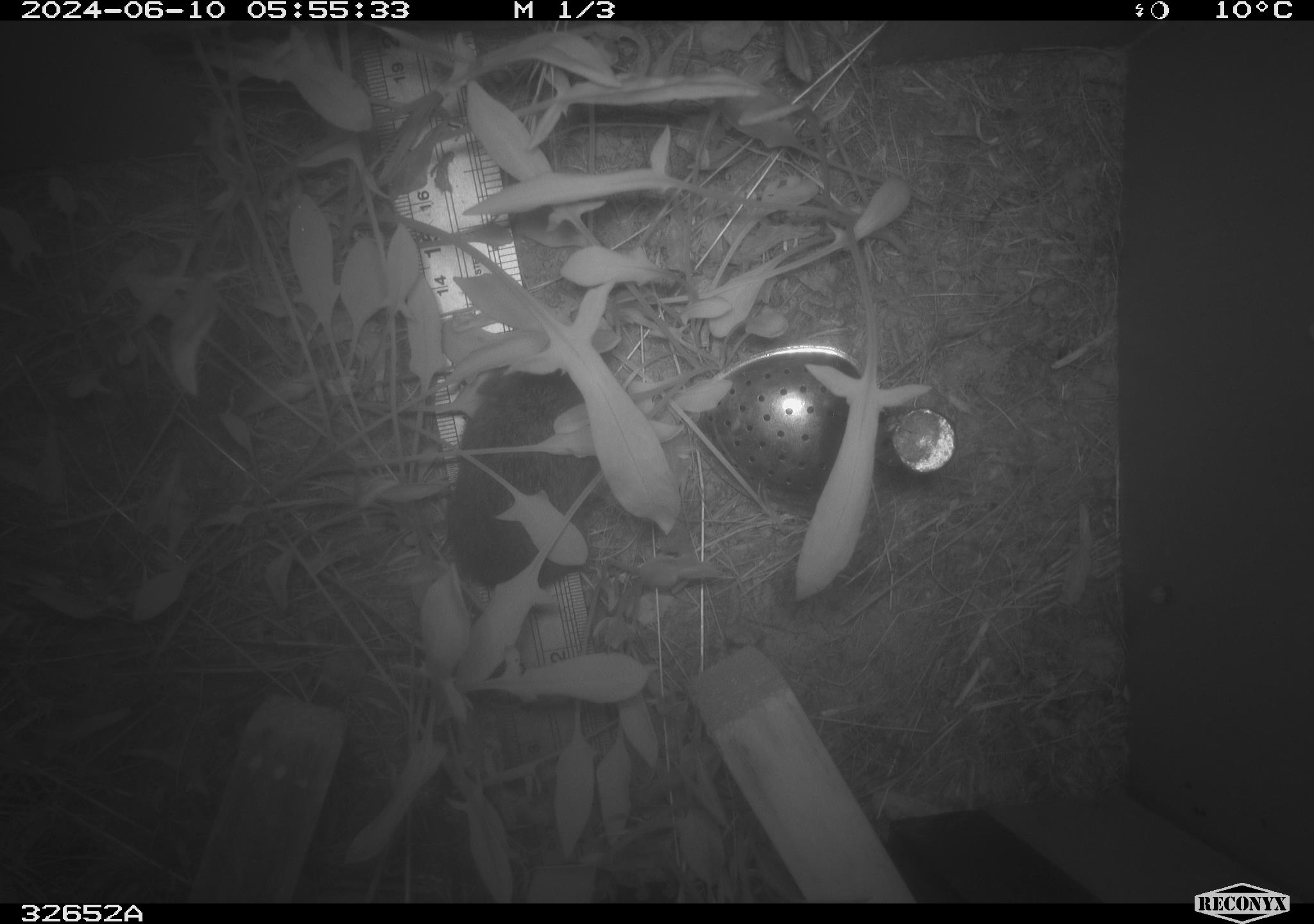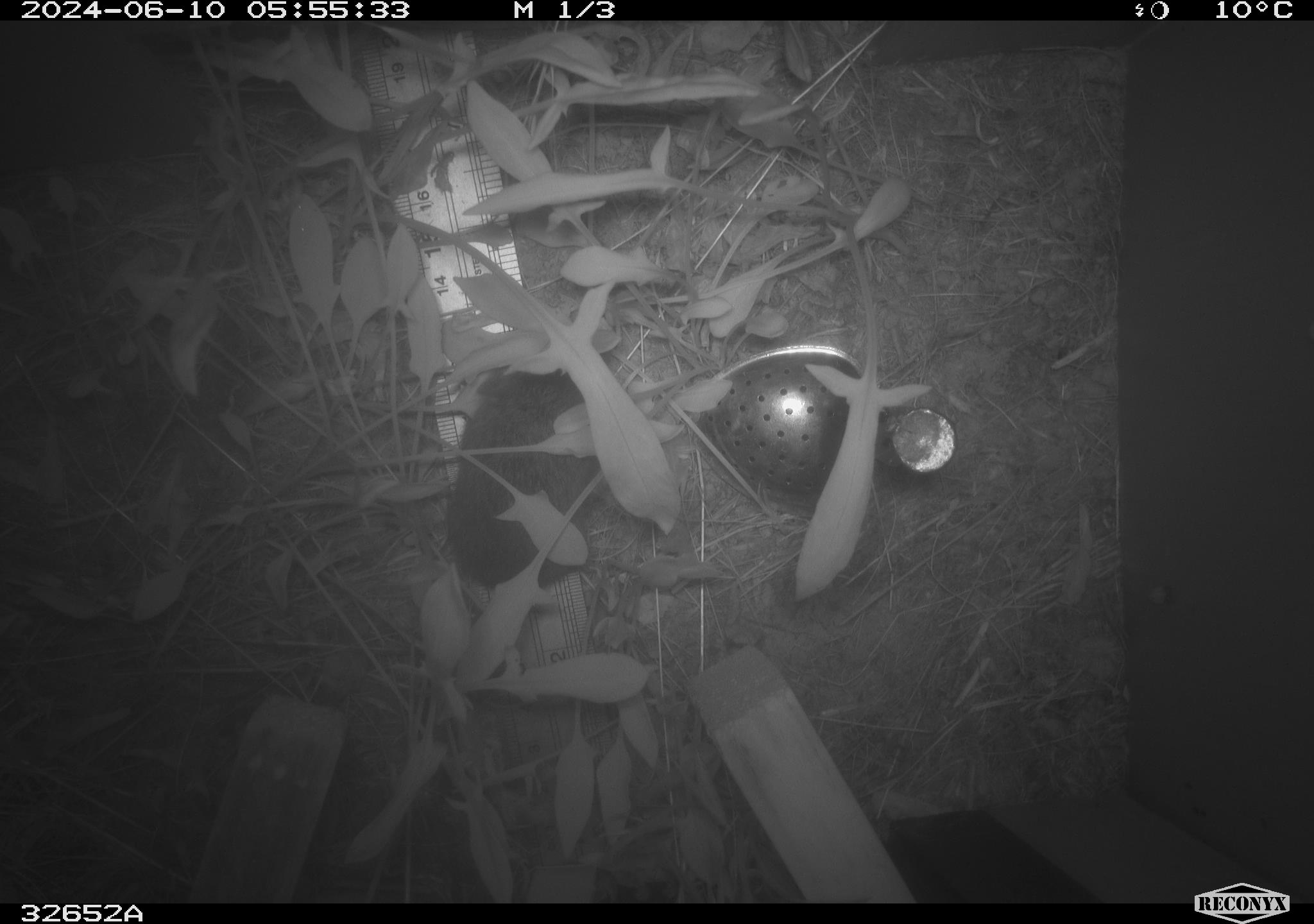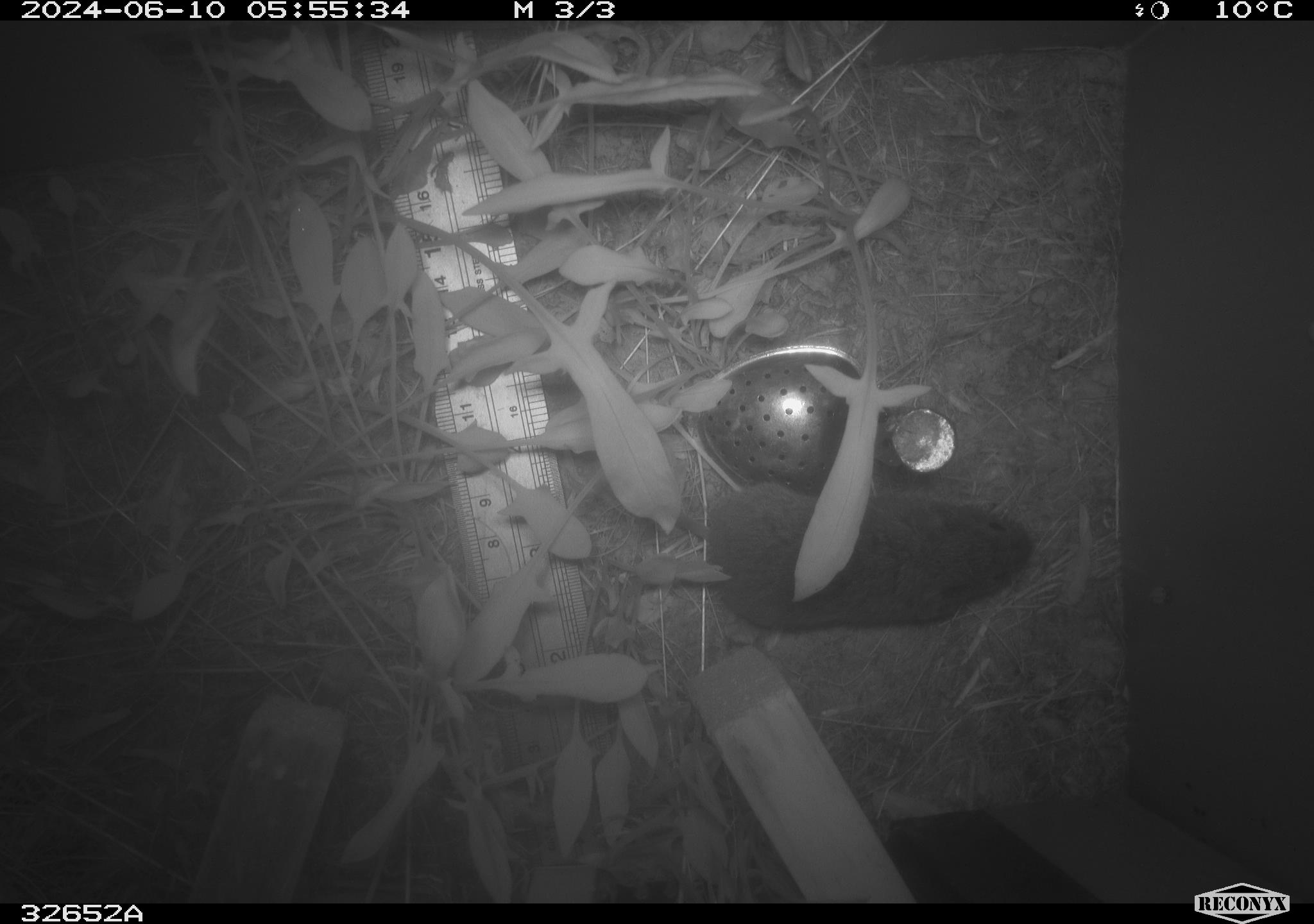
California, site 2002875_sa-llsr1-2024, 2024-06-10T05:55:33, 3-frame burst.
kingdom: Animalia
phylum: Chordata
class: Mammalia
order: Rodentia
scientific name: Rodentia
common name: rodent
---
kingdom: Animalia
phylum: Chordata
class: Mammalia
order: Rodentia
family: Cricetidae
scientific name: Arvicolinae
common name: voles, lemmings, and muskrats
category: arvicolinae subfamily